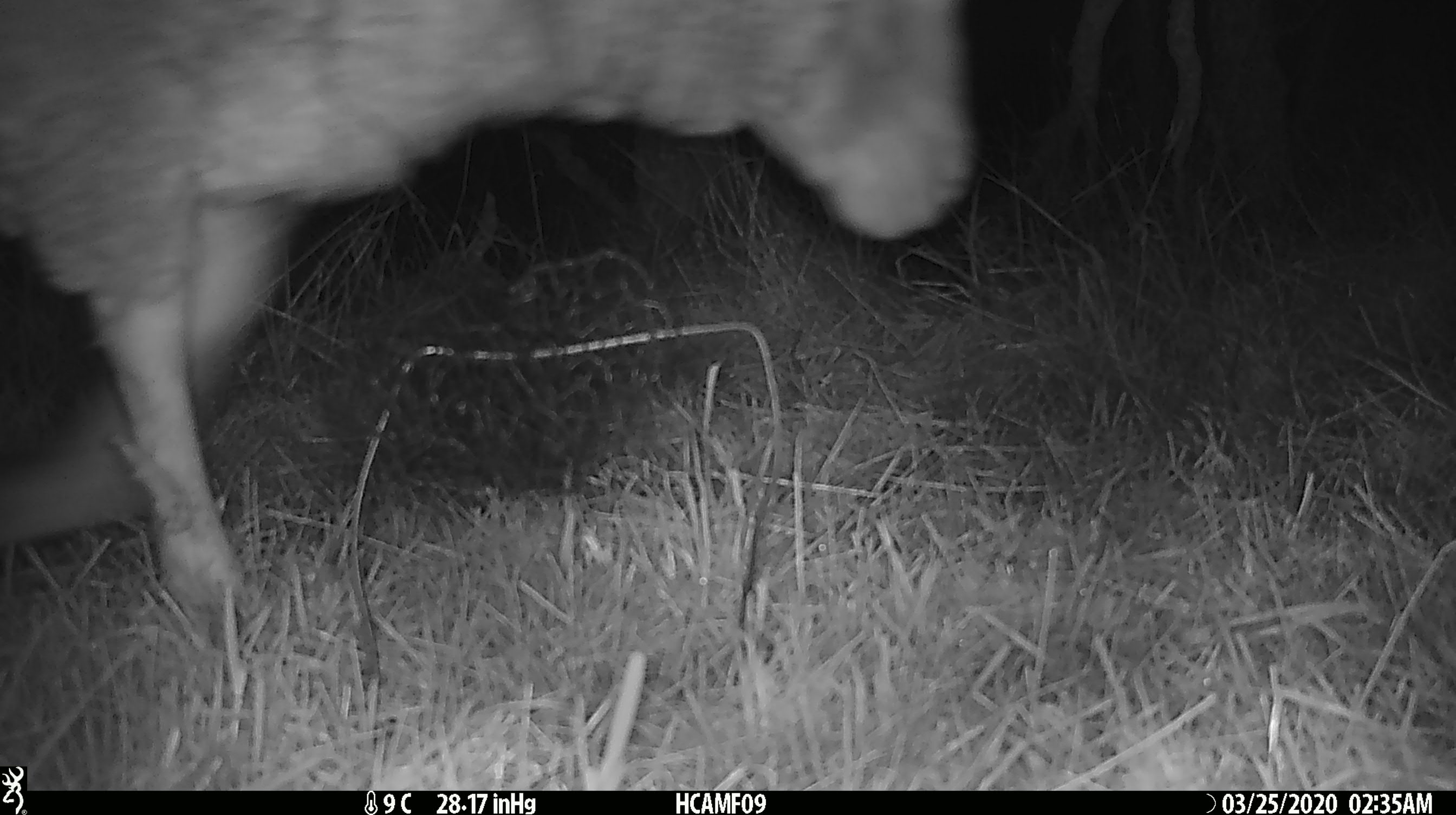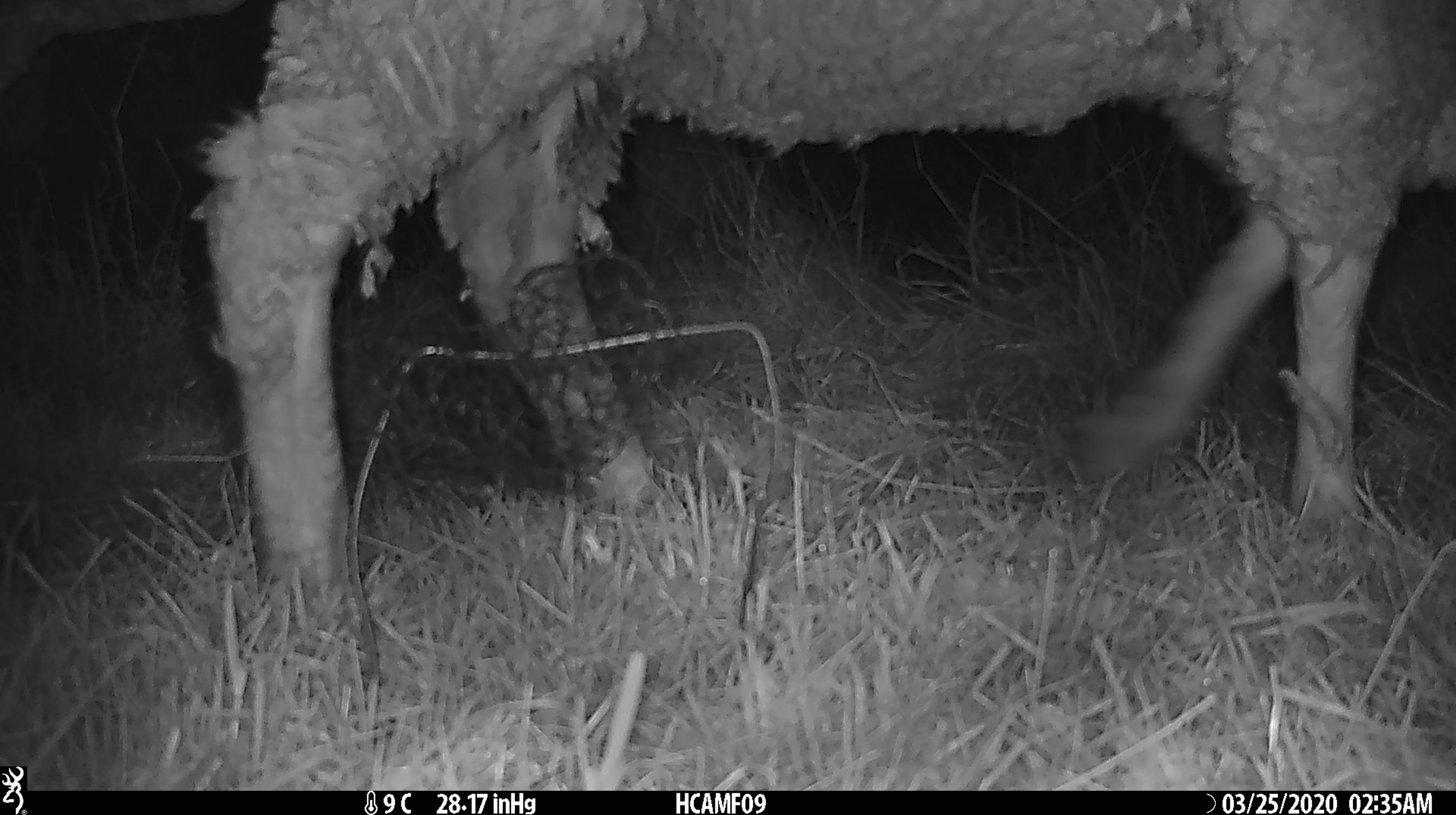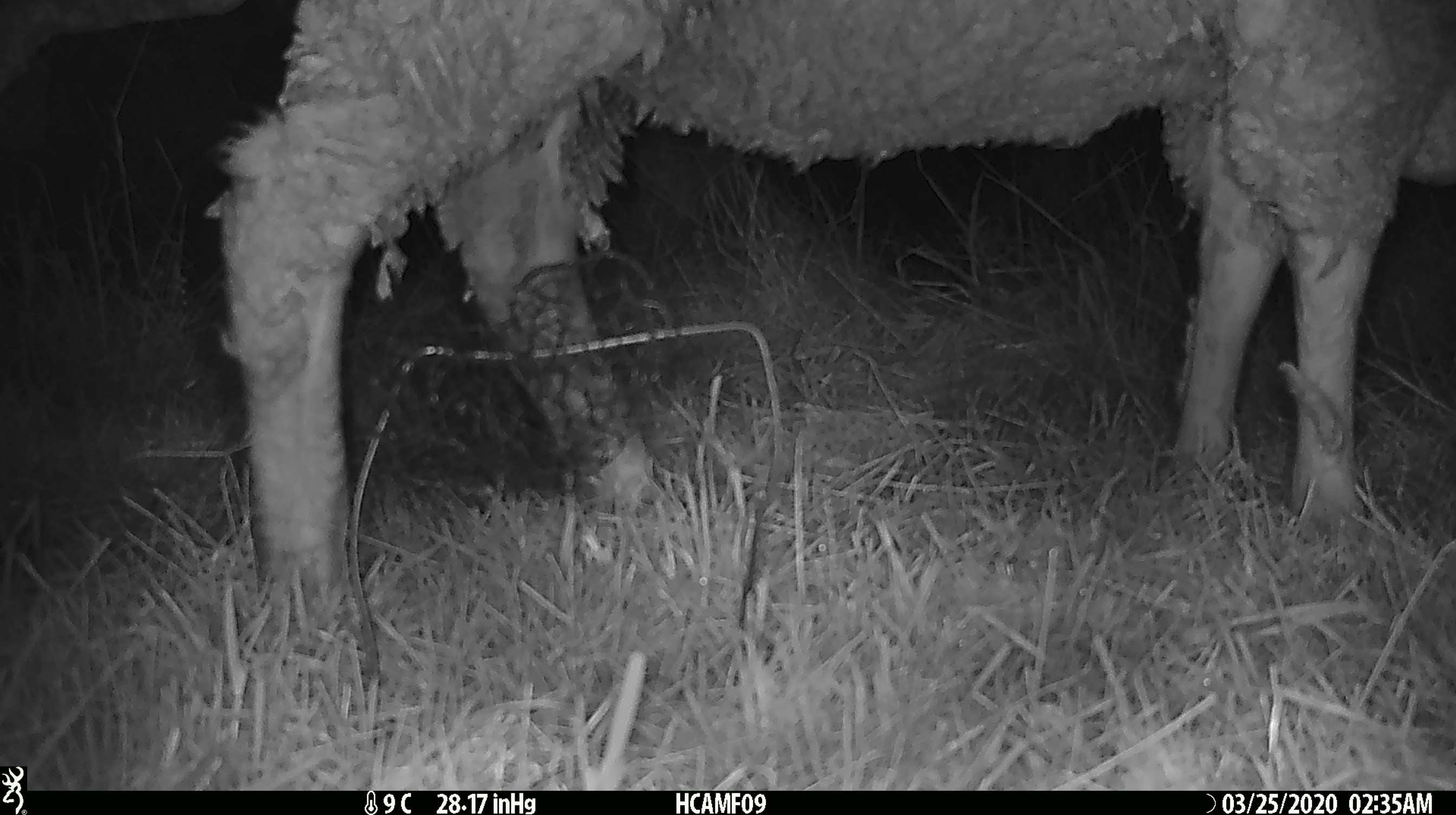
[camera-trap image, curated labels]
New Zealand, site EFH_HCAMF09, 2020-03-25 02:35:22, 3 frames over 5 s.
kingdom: Animalia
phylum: Chordata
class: Mammalia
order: Artiodactyla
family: Bovidae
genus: Ovis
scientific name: Ovis aries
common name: domestic sheep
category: sheep